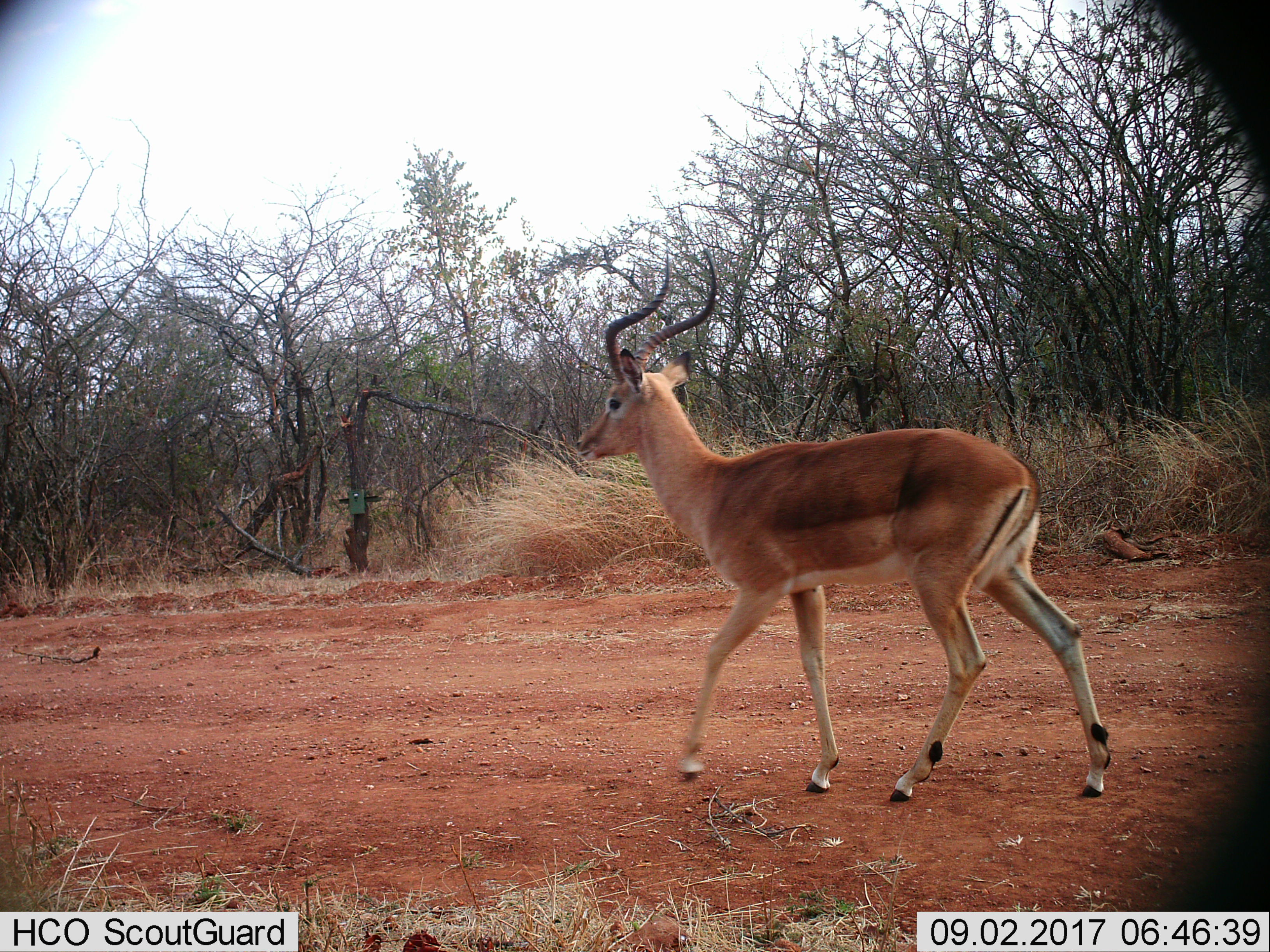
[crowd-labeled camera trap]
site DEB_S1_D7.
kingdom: Animalia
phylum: Chordata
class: Mammalia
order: Artiodactyla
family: Bovidae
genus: Aepyceros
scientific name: Aepyceros melampus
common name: impala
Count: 1.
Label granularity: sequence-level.